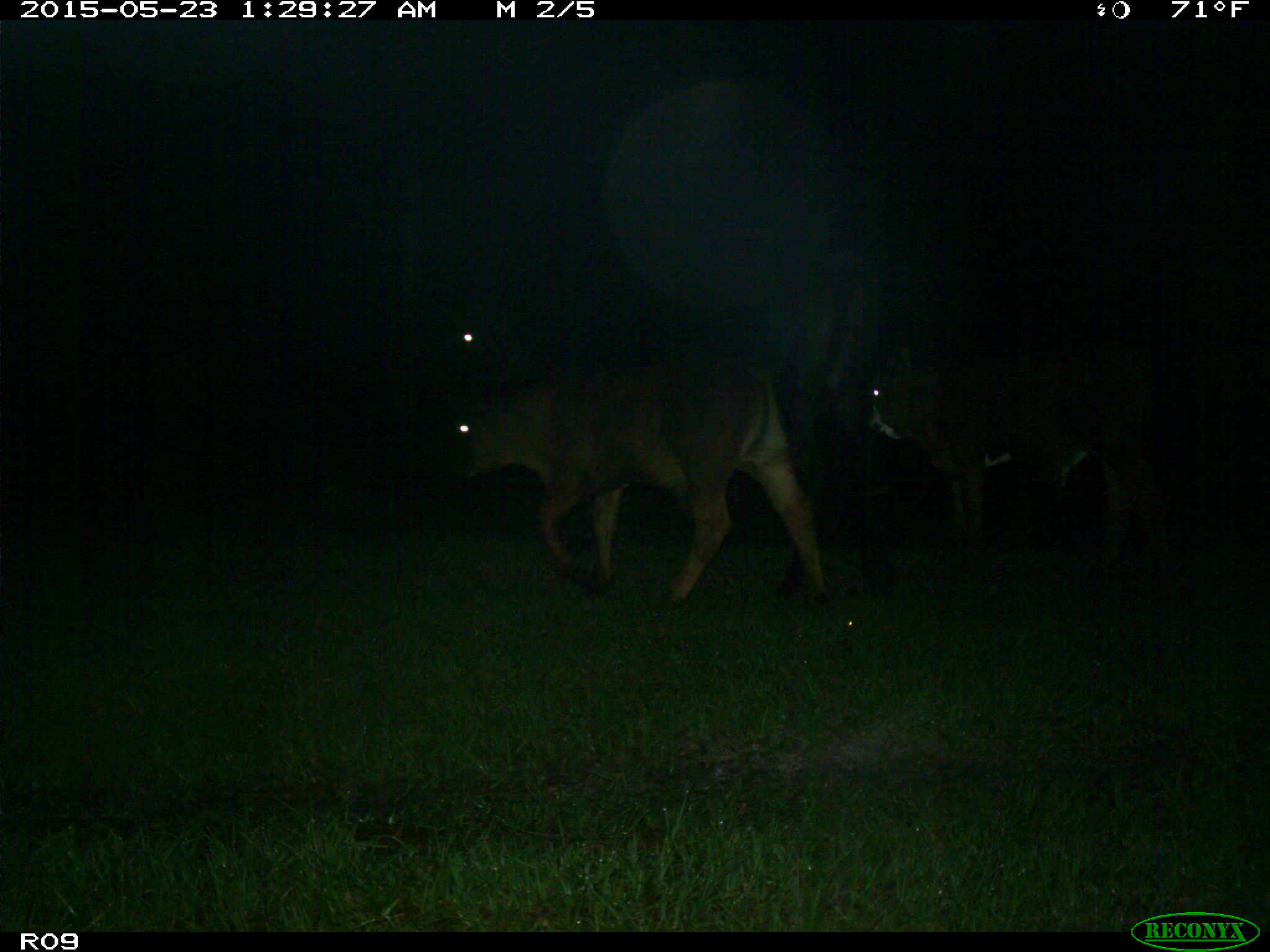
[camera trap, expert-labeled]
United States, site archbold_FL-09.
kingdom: Animalia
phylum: Chordata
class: Mammalia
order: Artiodactyla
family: Bovidae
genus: Bos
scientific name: Bos taurus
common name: domestic cow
Bos taurus (domestic cow).